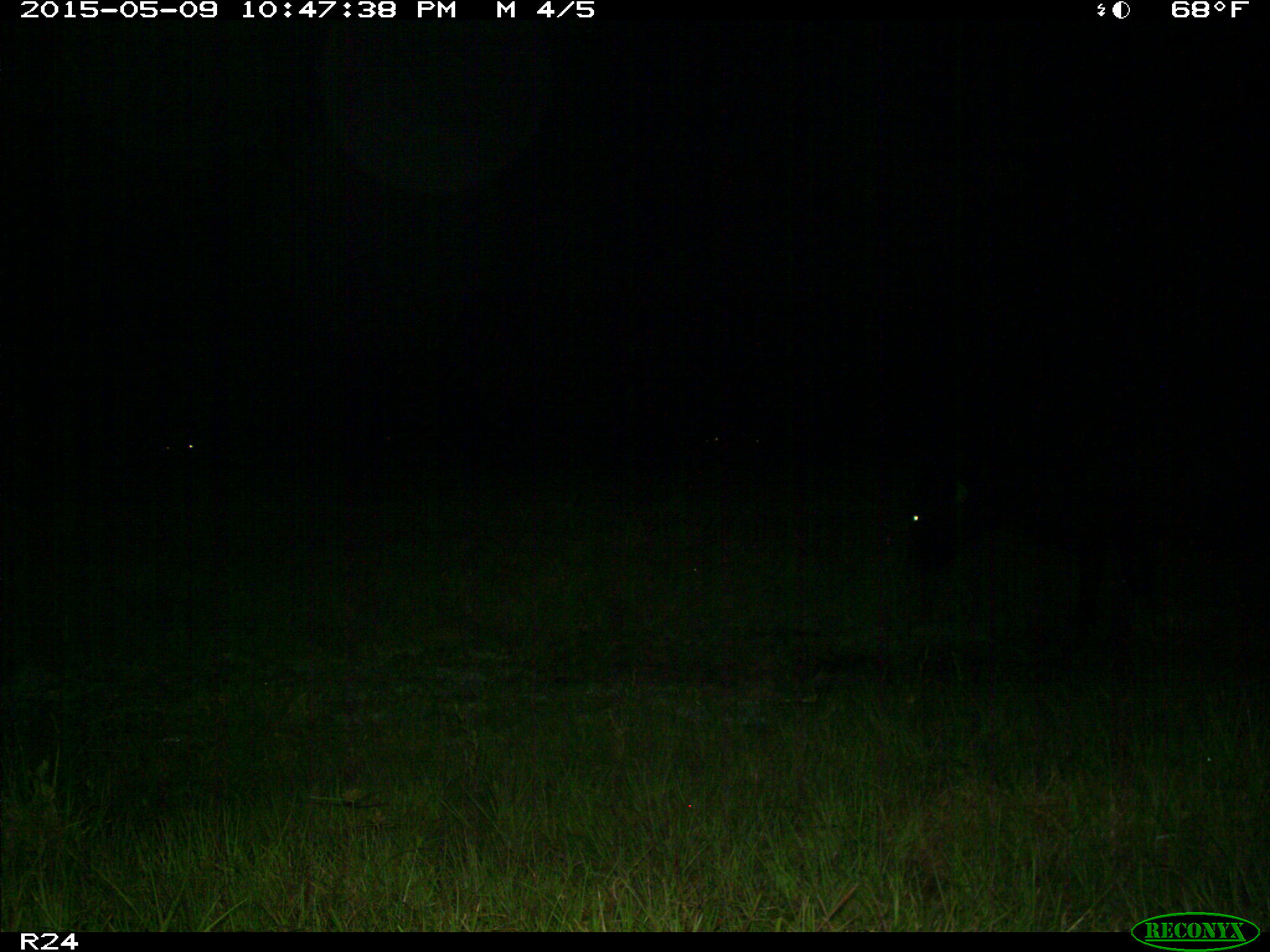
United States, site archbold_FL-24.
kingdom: Animalia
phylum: Chordata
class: Mammalia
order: Artiodactyla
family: Bovidae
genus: Bos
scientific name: Bos taurus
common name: domestic cow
Bos taurus (domestic cow).